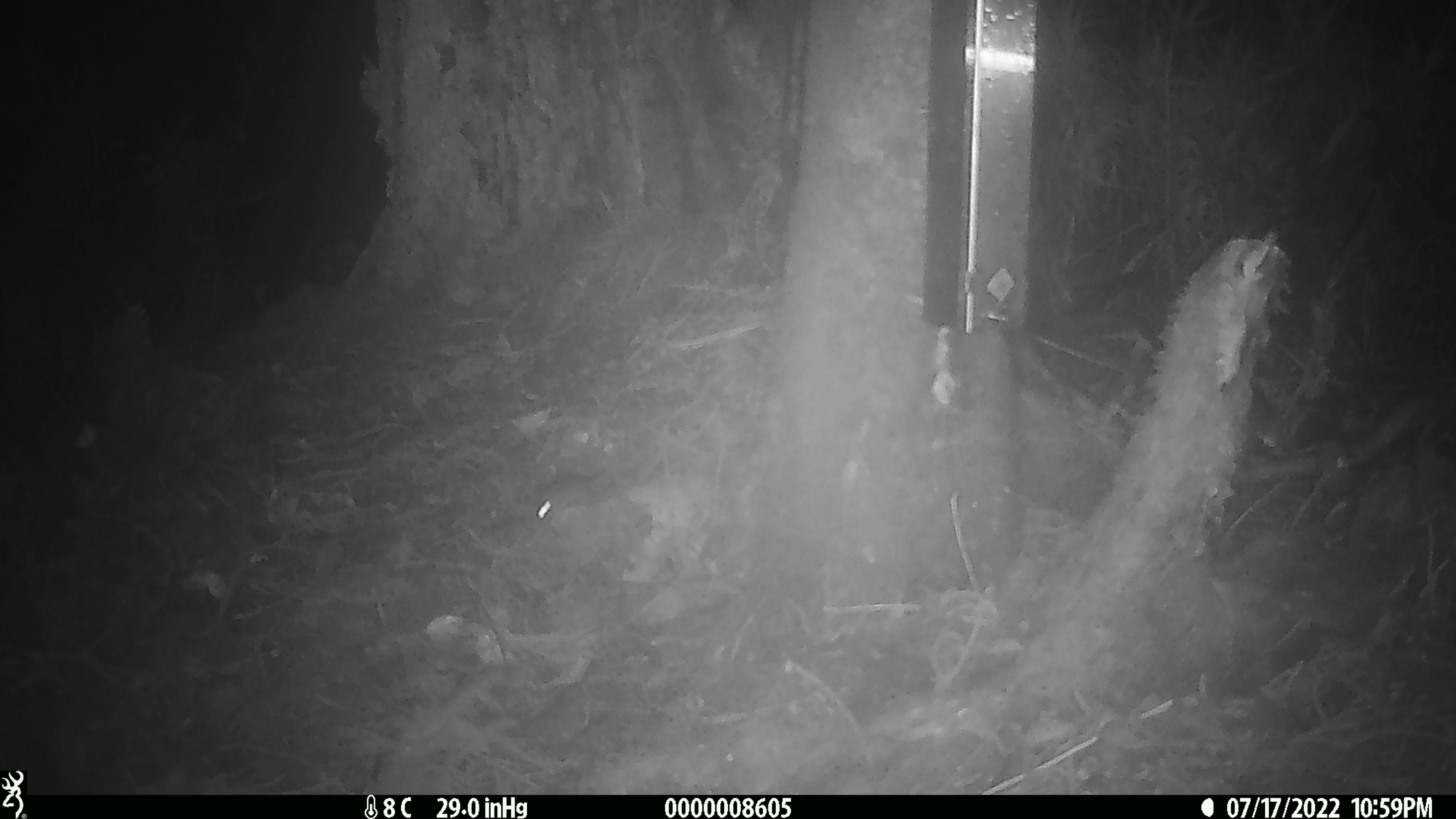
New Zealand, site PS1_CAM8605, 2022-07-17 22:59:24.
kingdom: Animalia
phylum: Chordata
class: Mammalia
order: Rodentia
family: Muridae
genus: Mus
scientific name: Mus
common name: mouse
Mouse (Mus).